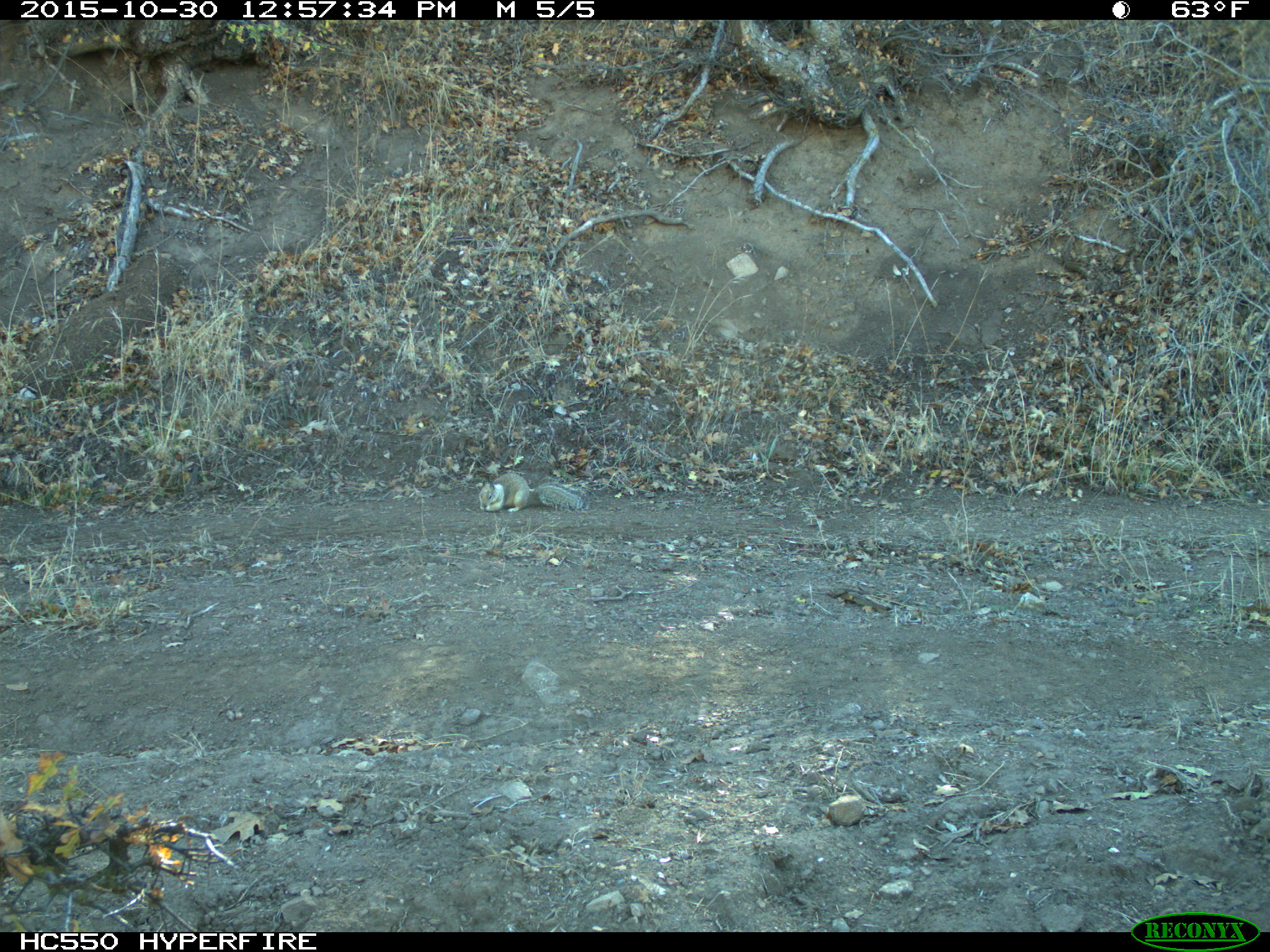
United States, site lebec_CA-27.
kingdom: Animalia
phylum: Chordata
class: Mammalia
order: Rodentia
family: Sciuridae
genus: Otospermophilus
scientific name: Otospermophilus beecheyi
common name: california ground squirrel